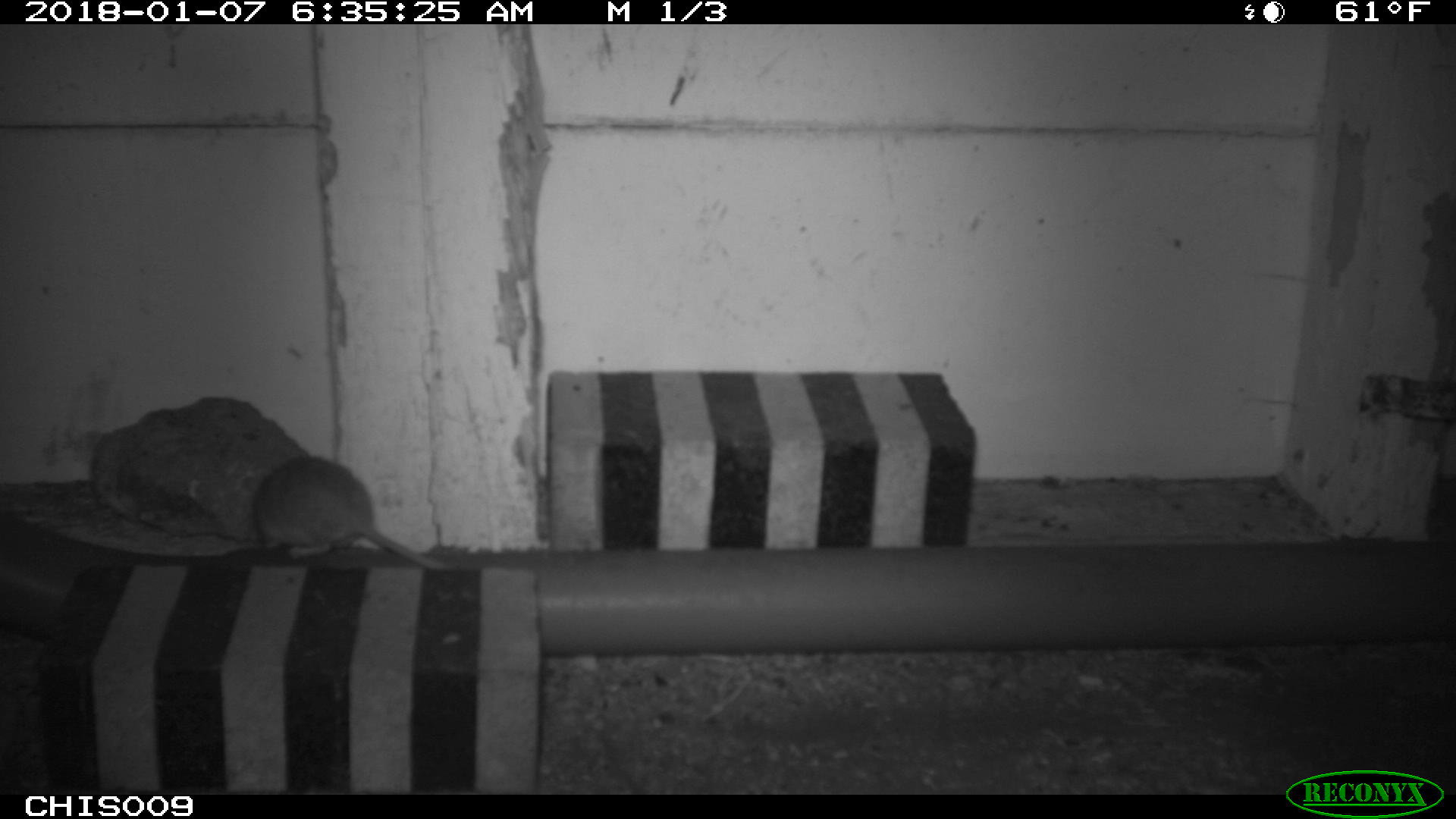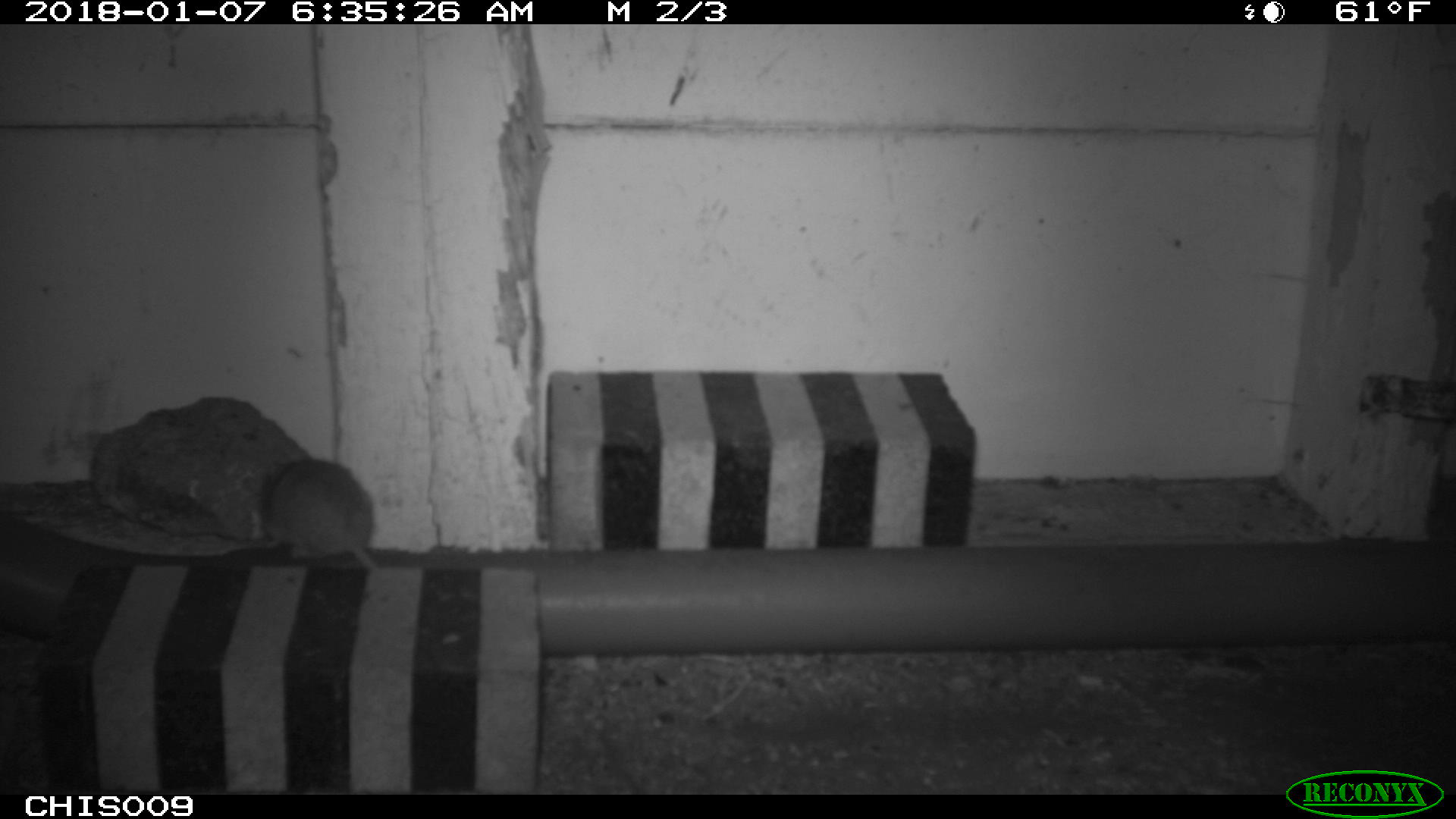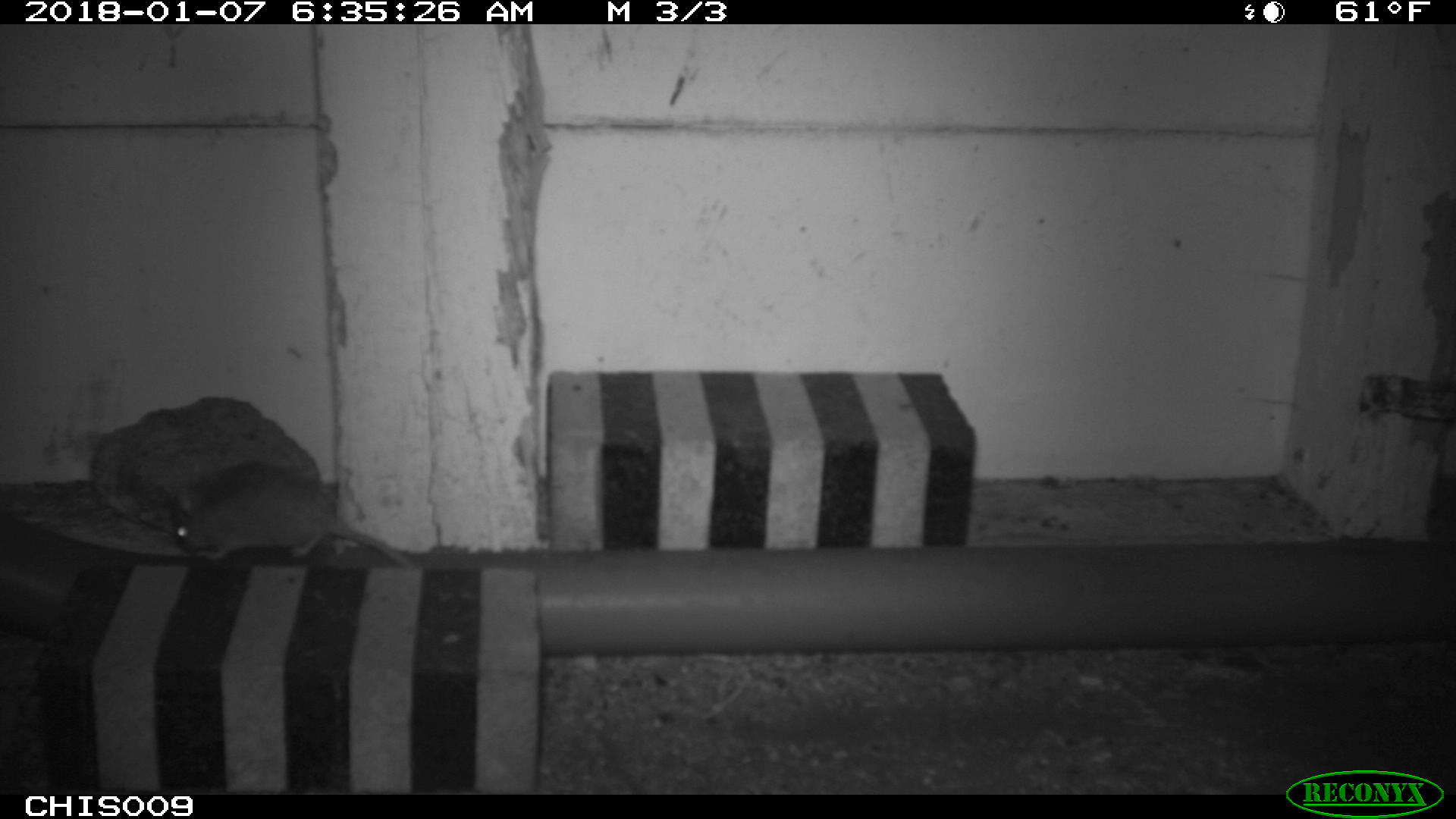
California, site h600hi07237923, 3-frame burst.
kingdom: Animalia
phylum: Chordata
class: Mammalia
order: Rodentia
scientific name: Rodentia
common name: rodent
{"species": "rodent (Rodentia)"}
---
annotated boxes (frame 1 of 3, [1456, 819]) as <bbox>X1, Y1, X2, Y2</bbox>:
rodent: <bbox>249, 454, 460, 571</bbox>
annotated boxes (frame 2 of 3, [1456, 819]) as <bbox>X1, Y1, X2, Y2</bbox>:
rodent: <bbox>247, 458, 394, 580</bbox>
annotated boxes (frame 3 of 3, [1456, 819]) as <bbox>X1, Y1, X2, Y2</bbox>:
rodent: <bbox>171, 461, 411, 566</bbox>